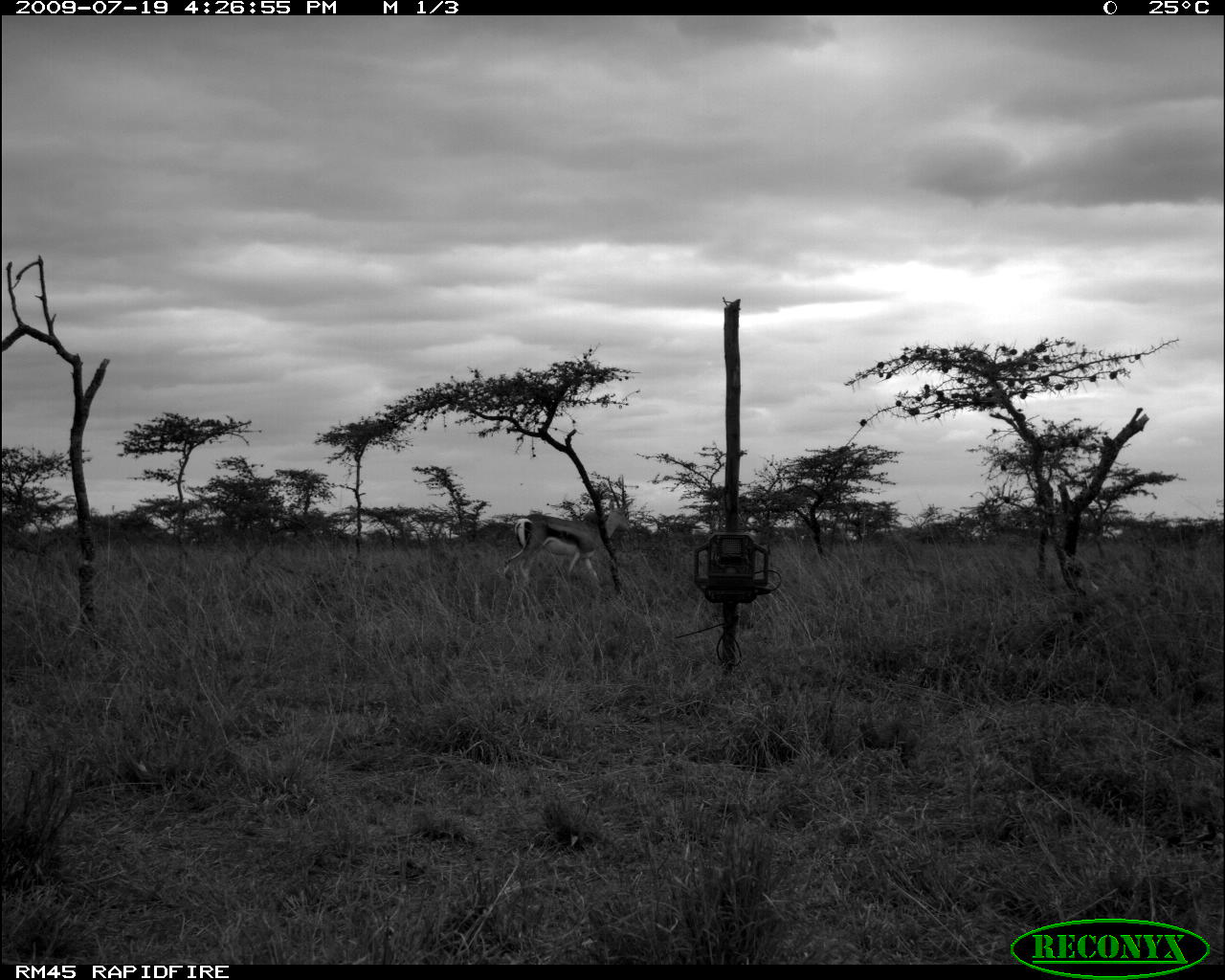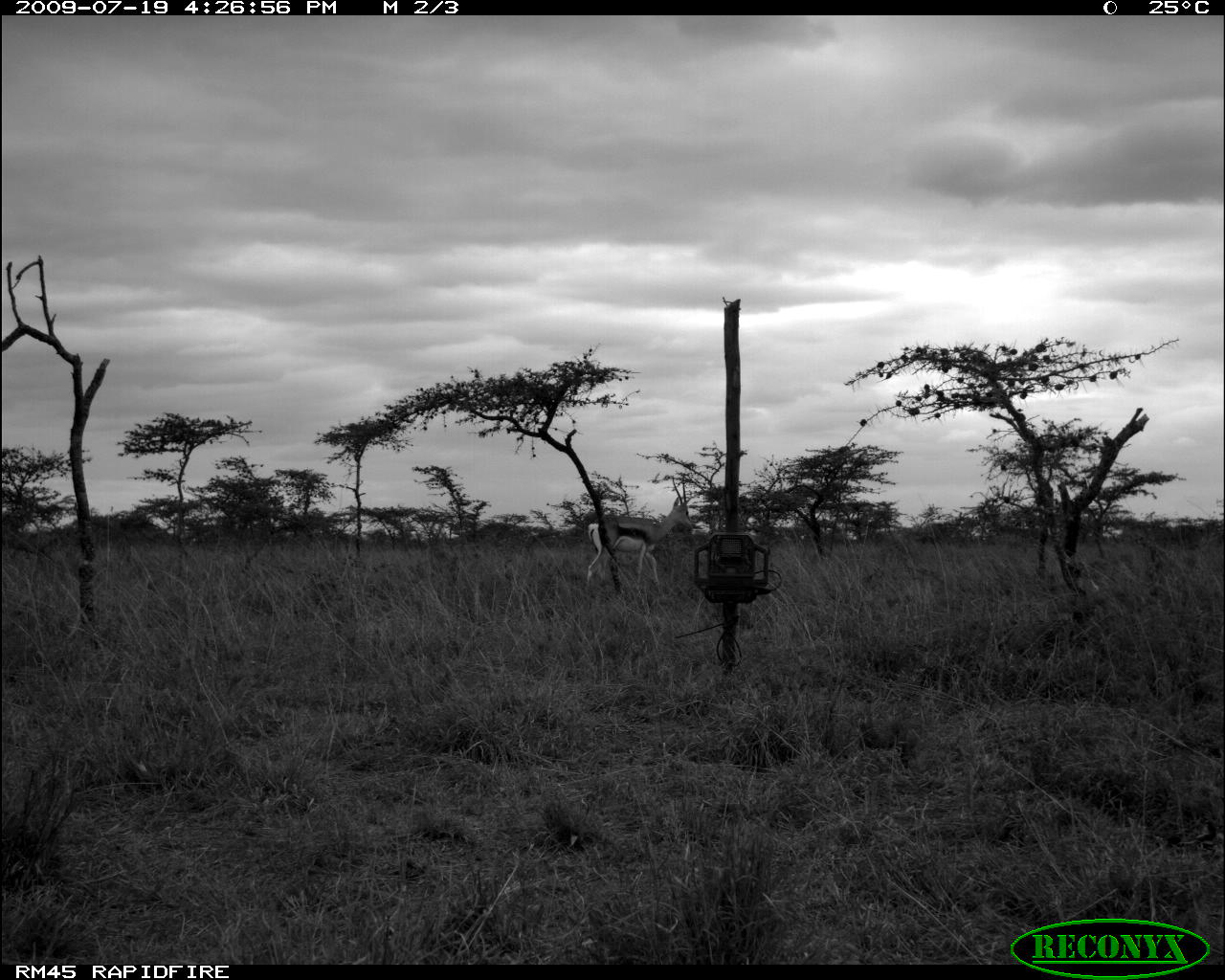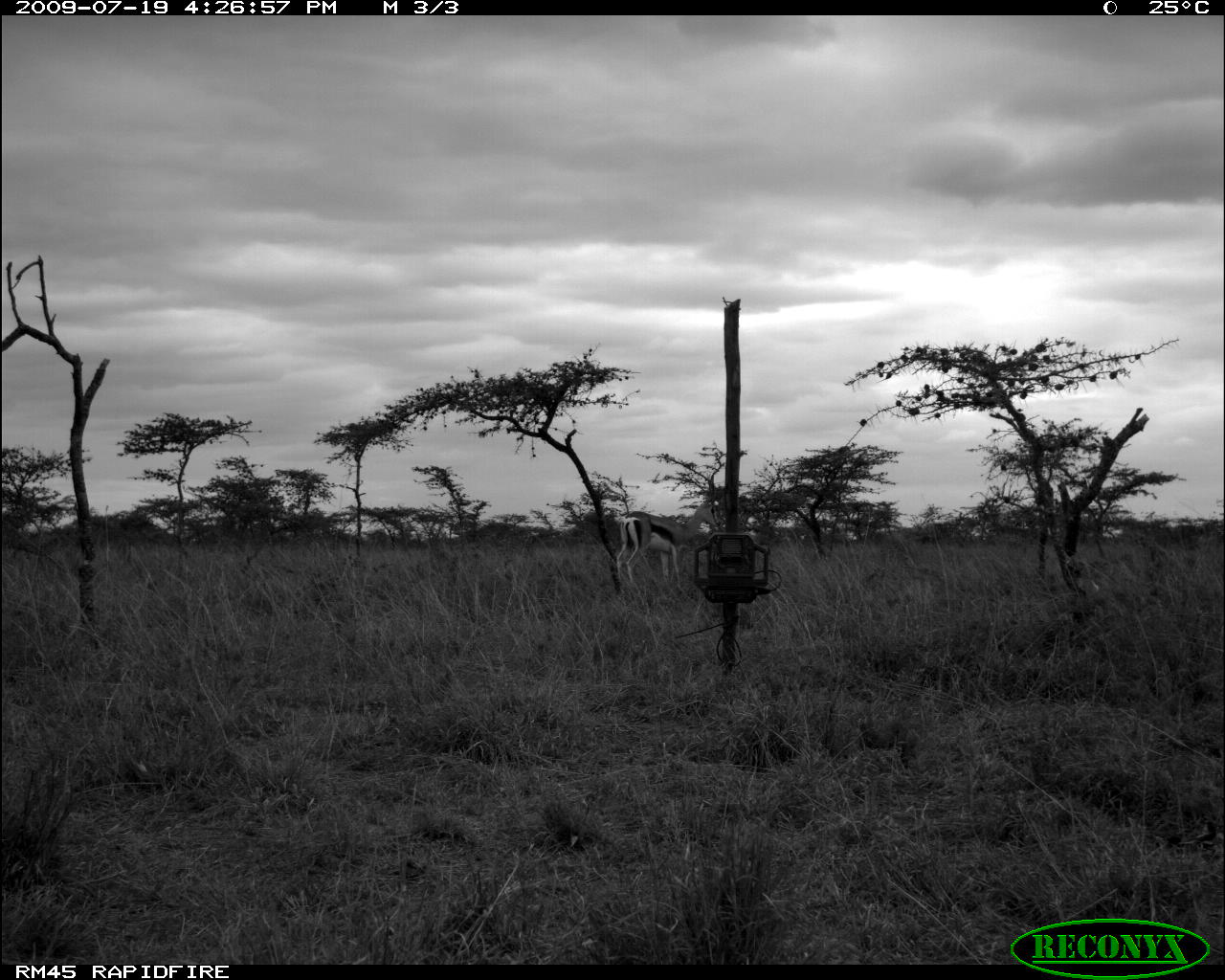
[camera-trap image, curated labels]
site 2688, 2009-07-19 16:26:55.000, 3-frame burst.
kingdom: Animalia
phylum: Chordata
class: Mammalia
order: Artiodactyla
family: Bovidae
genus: Nanger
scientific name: Nanger granti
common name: grant's gazelle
Nanger granti (grant's gazelle), count 1.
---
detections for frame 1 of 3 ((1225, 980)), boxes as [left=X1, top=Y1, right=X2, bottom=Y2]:
nanger granti: [left=501, top=474, right=635, bottom=584]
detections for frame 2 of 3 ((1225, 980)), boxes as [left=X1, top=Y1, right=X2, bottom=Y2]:
nanger granti: [left=584, top=474, right=693, bottom=596]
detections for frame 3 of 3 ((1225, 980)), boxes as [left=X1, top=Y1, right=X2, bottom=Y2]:
nanger granti: [left=616, top=465, right=720, bottom=585]